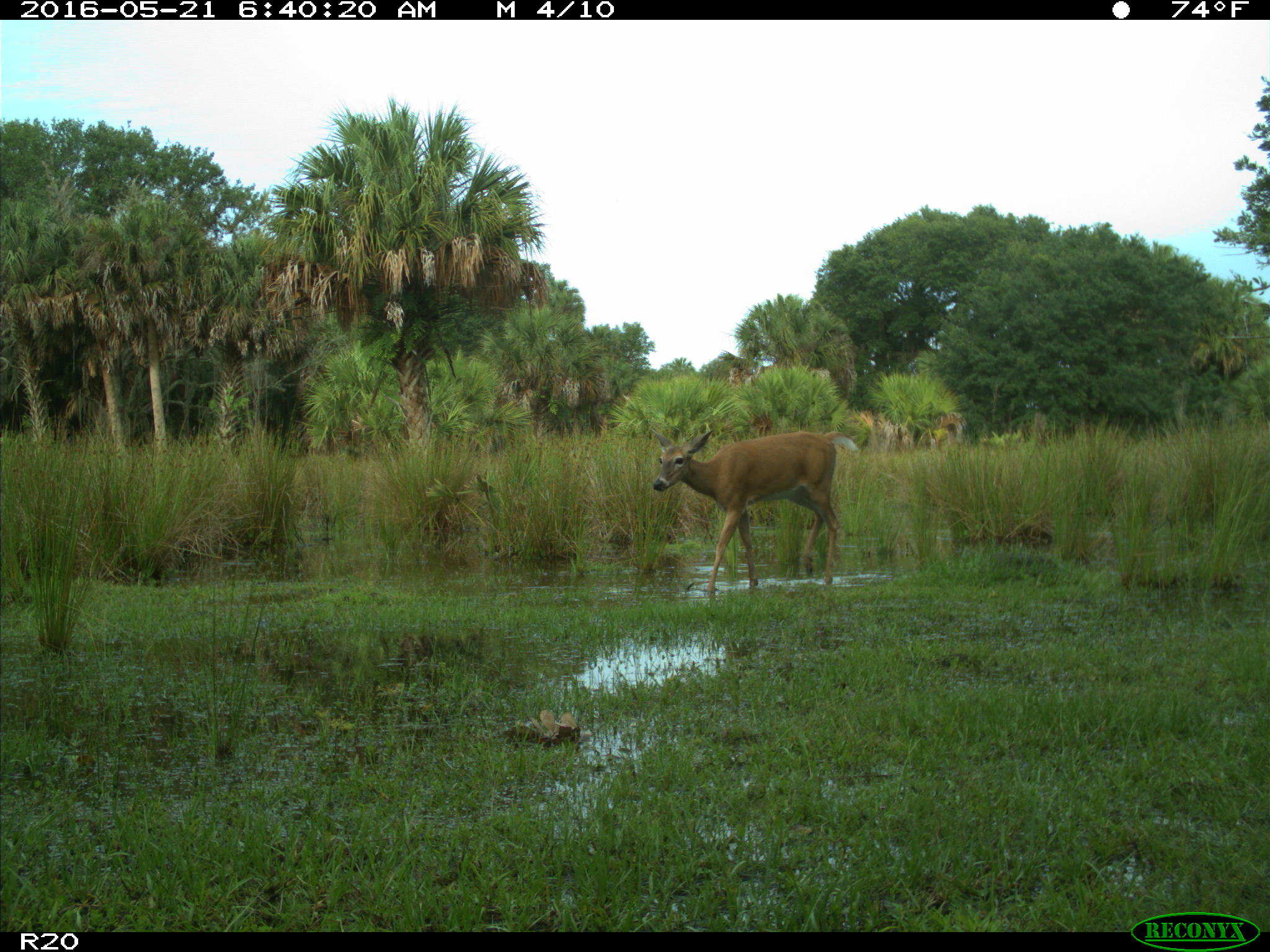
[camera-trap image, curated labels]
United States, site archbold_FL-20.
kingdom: Animalia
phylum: Chordata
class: Mammalia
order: Artiodactyla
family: Cervidae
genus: Odocoileus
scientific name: Odocoileus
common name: deer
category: unidentified deer